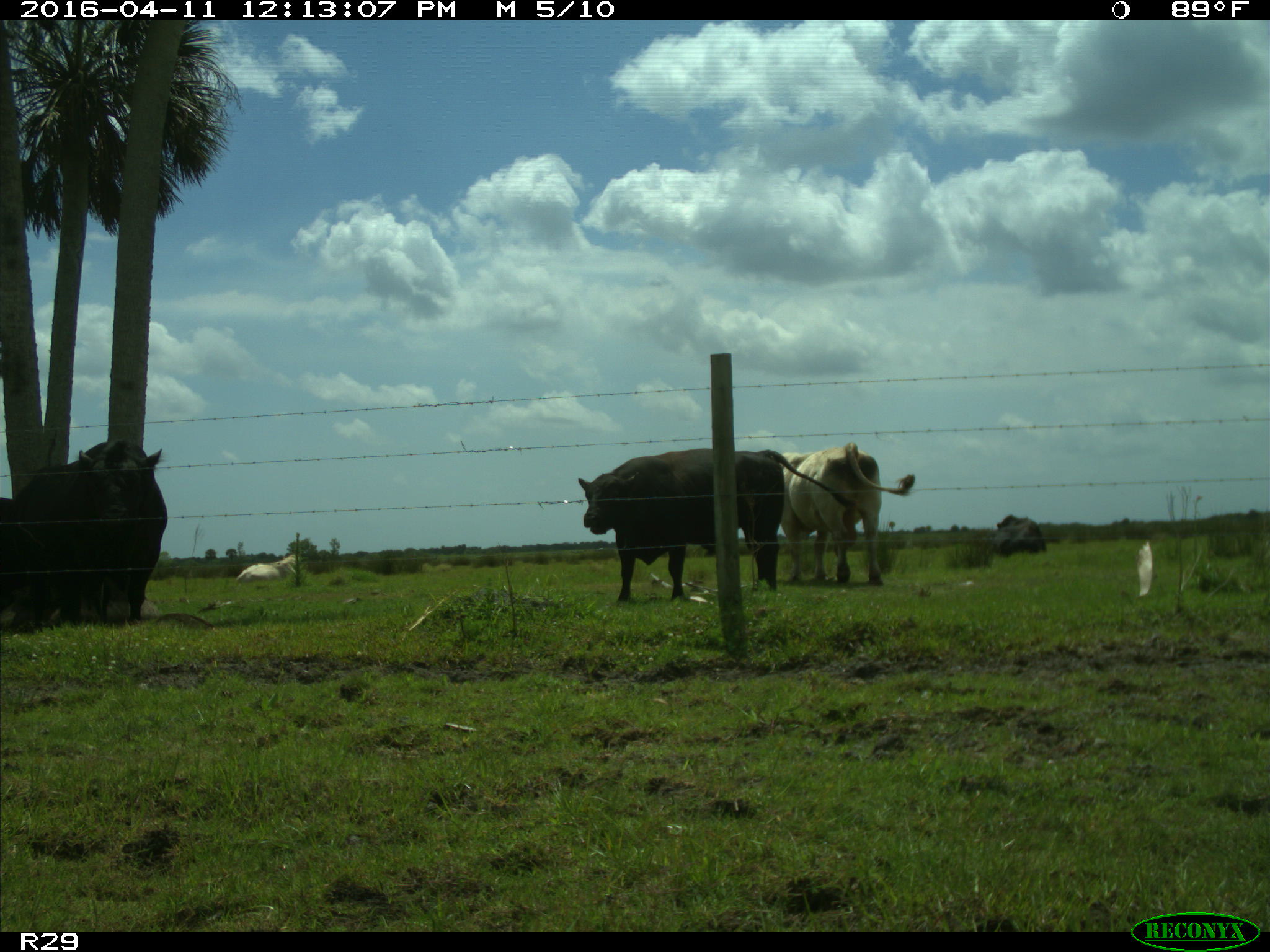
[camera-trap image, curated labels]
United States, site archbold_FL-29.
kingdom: Animalia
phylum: Chordata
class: Mammalia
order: Artiodactyla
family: Bovidae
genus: Bos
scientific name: Bos taurus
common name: domestic cow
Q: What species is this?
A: Bos taurus (domestic cow).